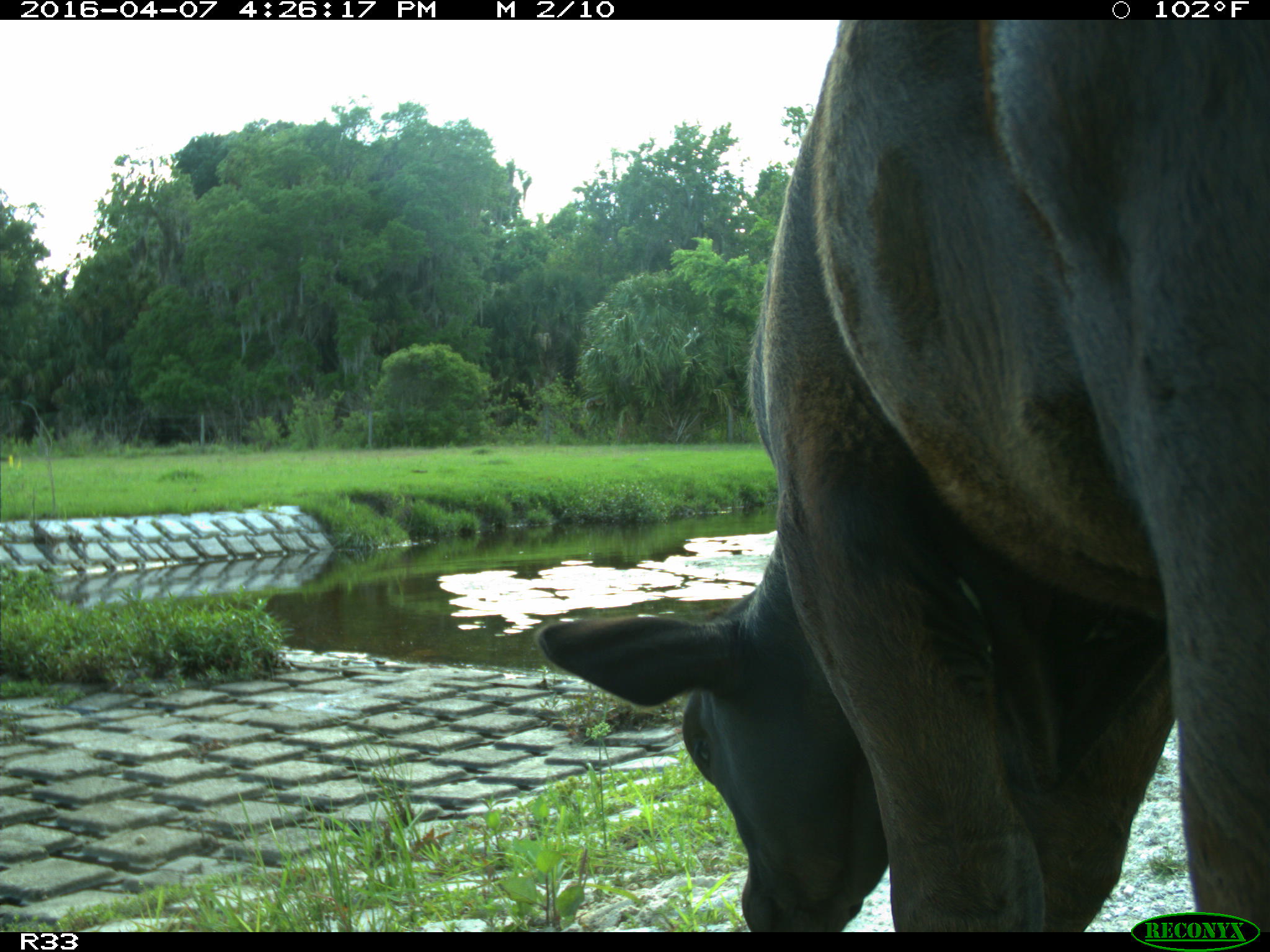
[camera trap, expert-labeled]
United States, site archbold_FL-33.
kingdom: Animalia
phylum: Chordata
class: Mammalia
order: Artiodactyla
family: Bovidae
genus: Bos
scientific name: Bos taurus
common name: domestic cow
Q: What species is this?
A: Bos taurus (domestic cow).